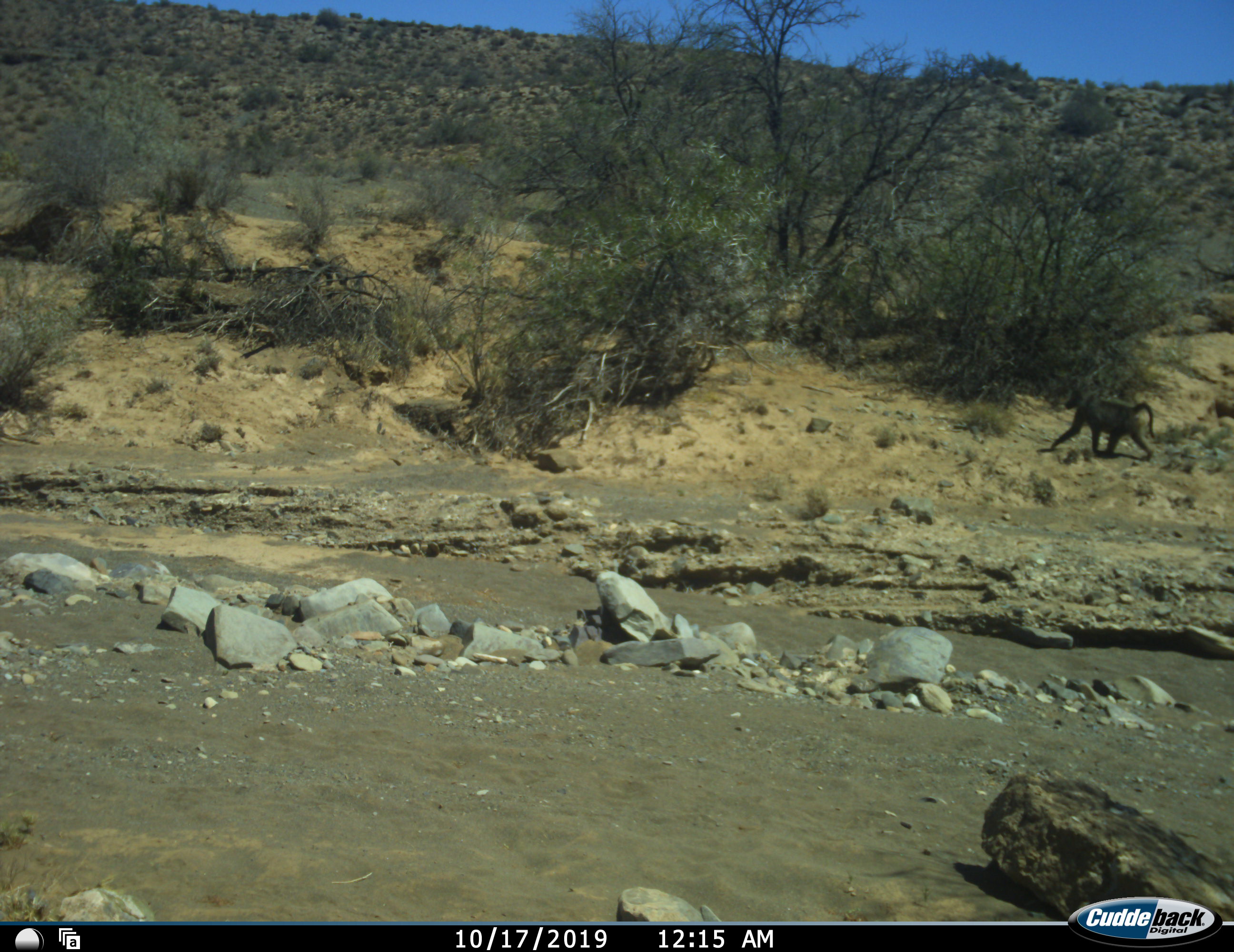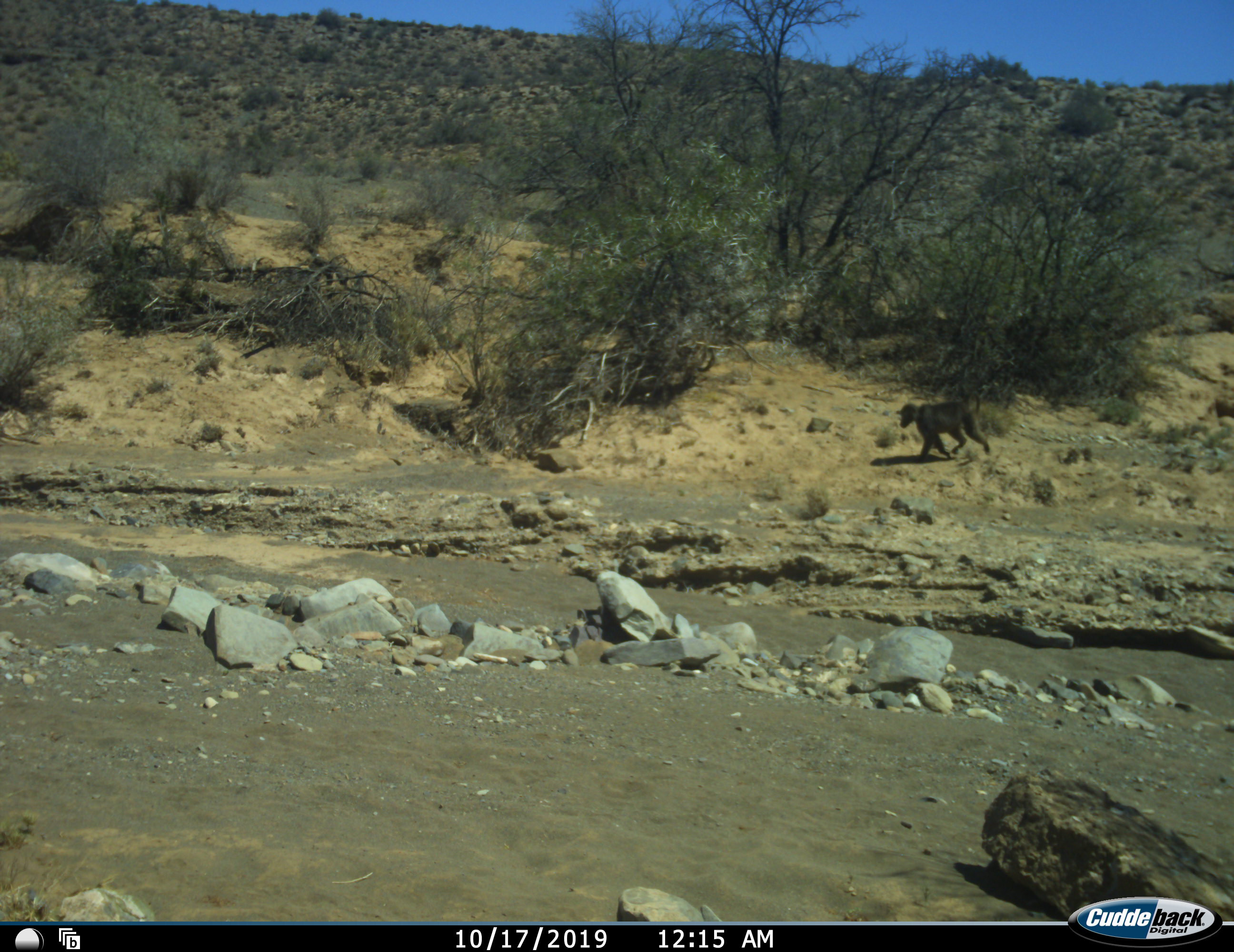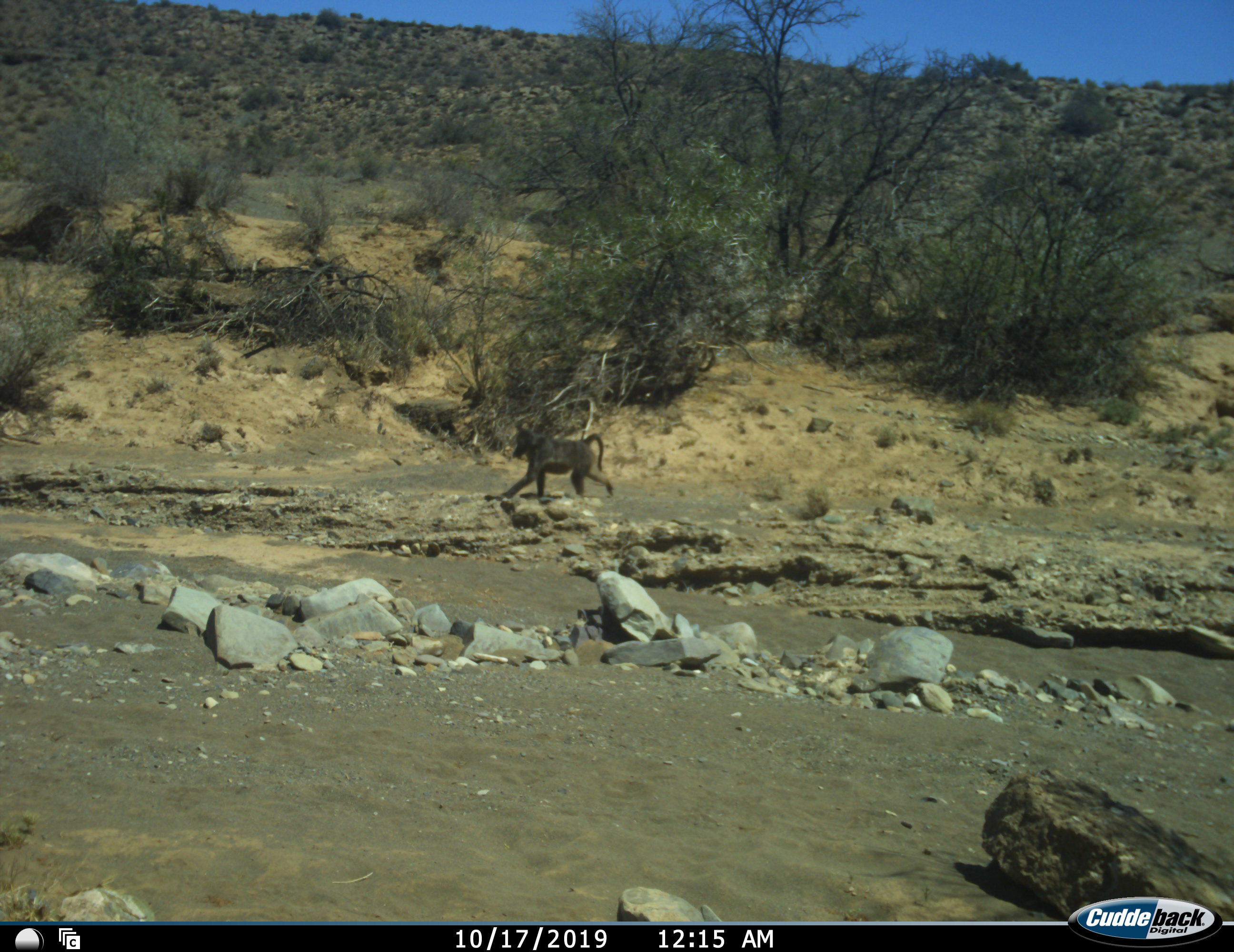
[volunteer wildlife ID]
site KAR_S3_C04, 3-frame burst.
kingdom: Animalia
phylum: Chordata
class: Mammalia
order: Primates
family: Cercopithecidae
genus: Papio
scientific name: Papio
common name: baboon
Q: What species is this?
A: Baboon (Papio).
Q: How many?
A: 1.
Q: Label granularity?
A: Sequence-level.